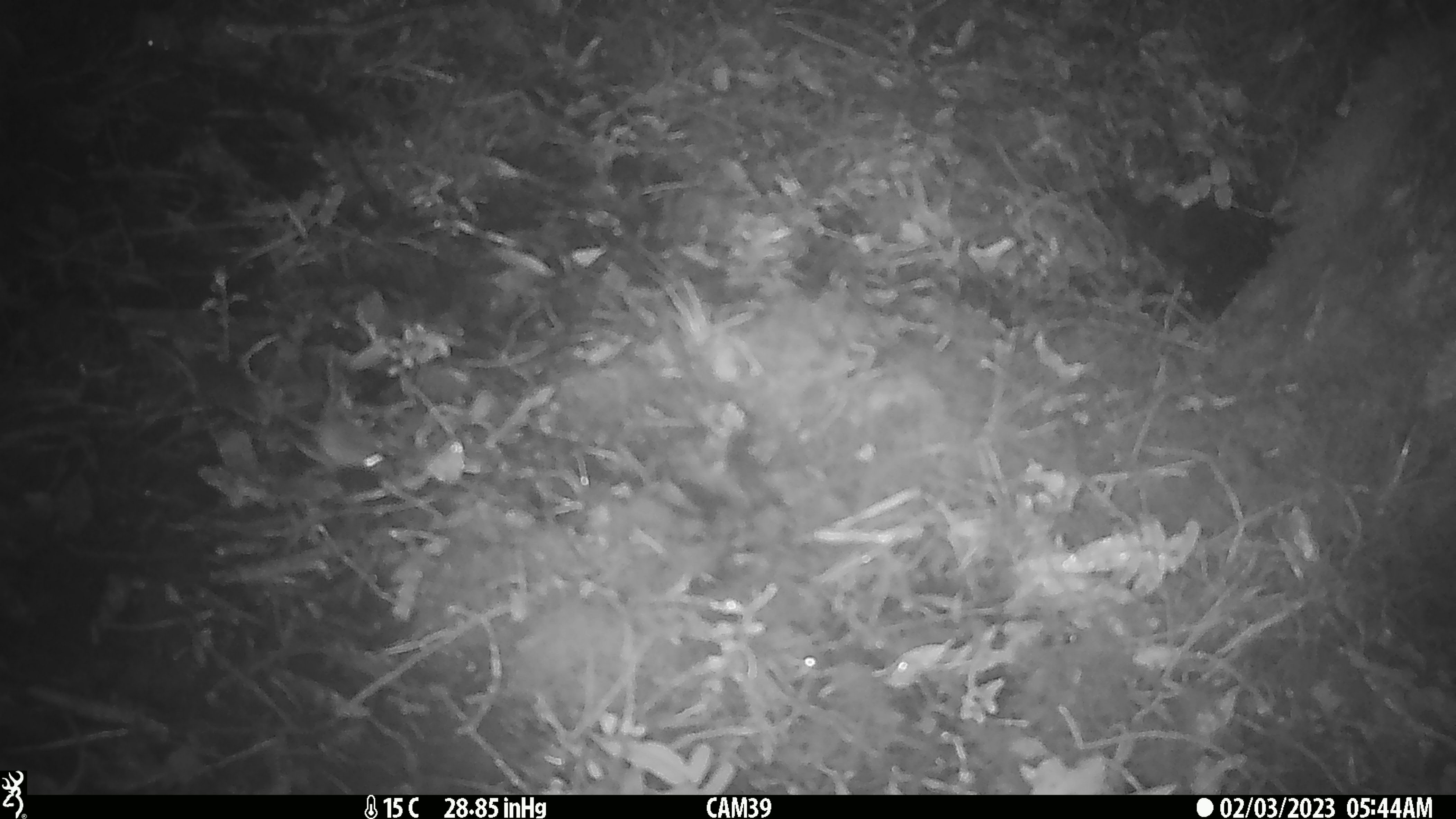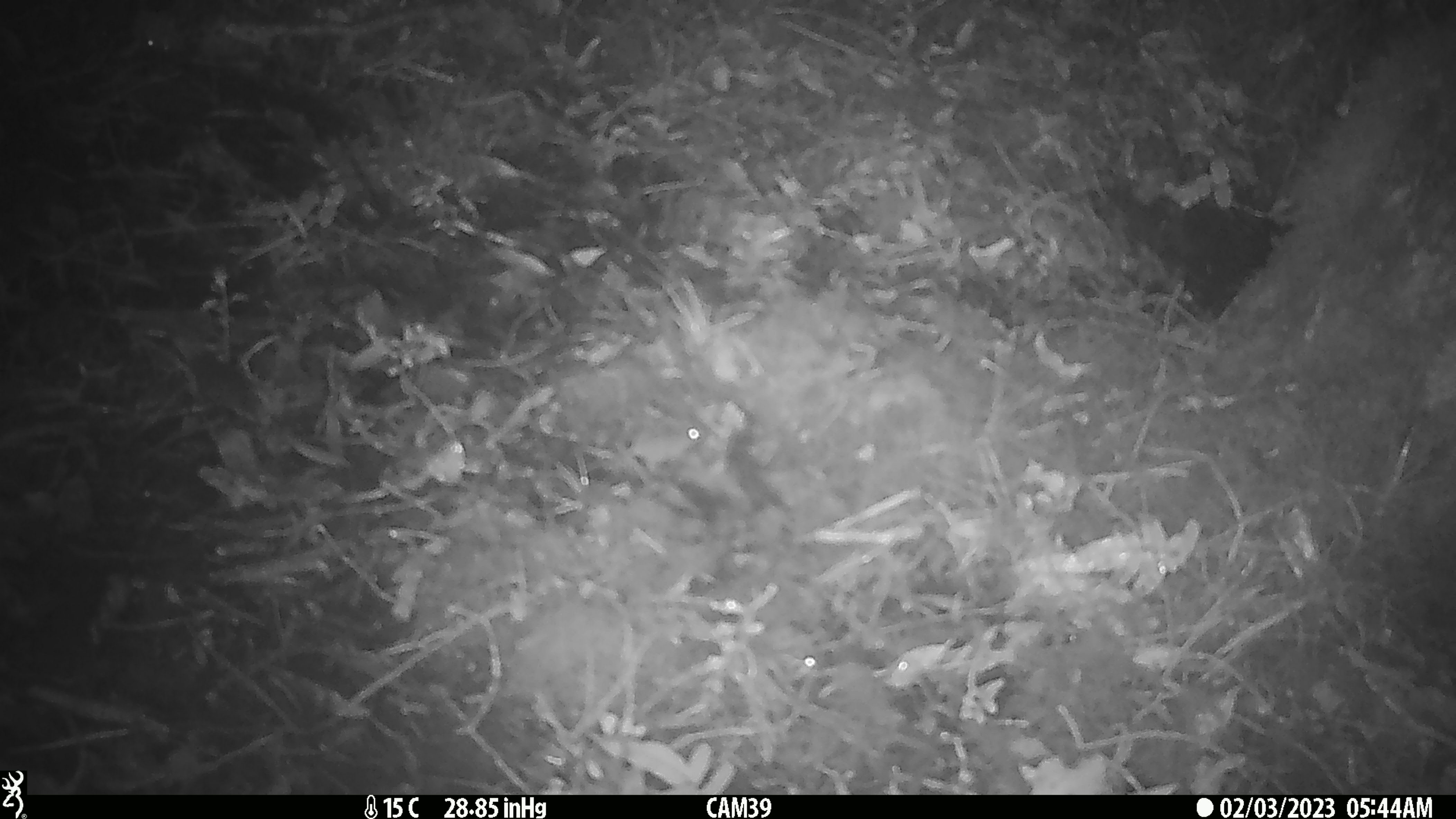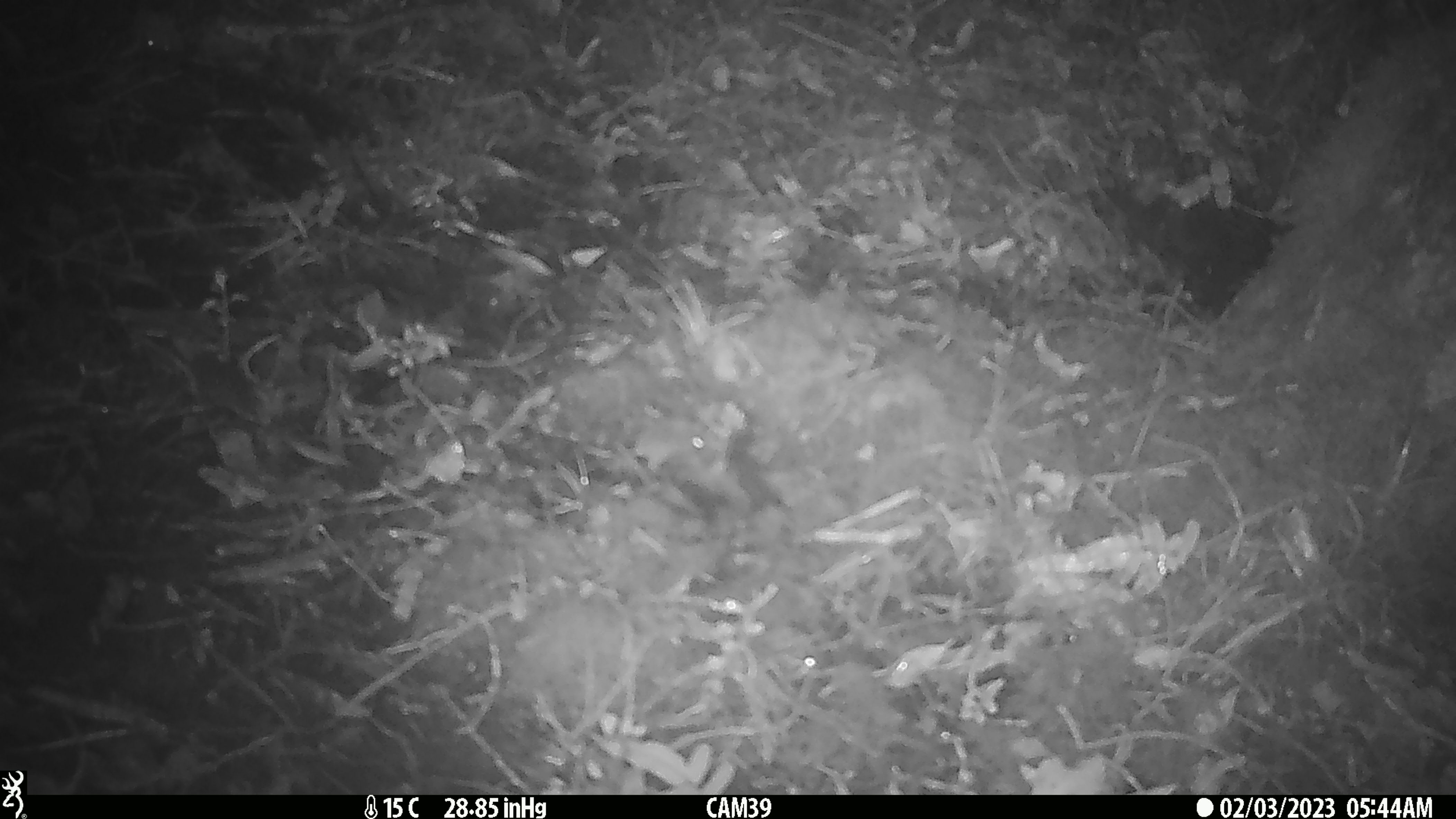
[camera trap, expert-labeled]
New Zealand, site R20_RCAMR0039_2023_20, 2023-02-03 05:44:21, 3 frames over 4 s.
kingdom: Animalia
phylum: Chordata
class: Mammalia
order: Rodentia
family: Muridae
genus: Mus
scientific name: Mus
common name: mouse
Mouse (Mus).